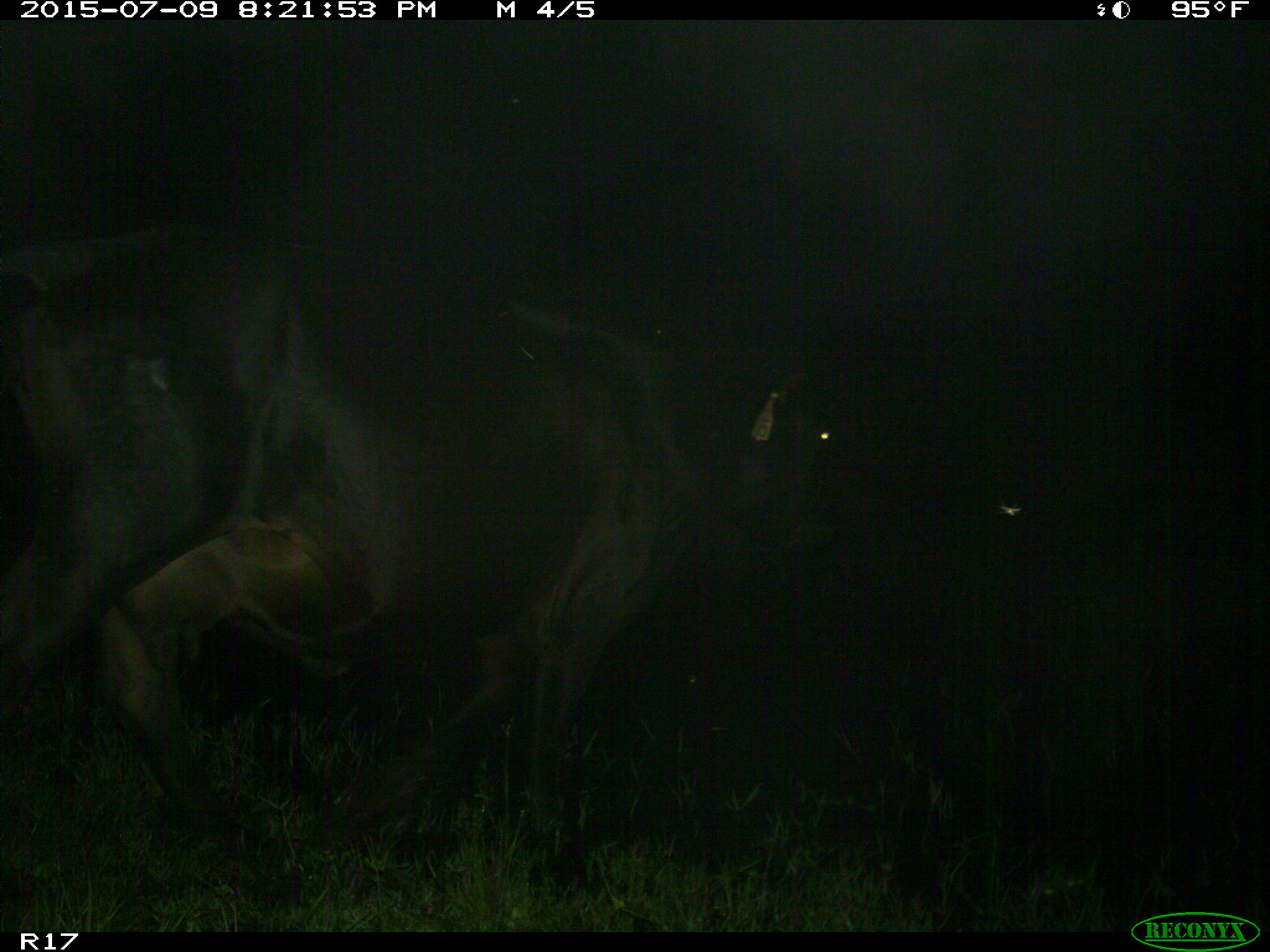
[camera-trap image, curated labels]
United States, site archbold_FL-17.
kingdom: Animalia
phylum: Chordata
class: Mammalia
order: Artiodactyla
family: Bovidae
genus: Bos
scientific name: Bos taurus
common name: domestic cow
Bos taurus (domestic cow).